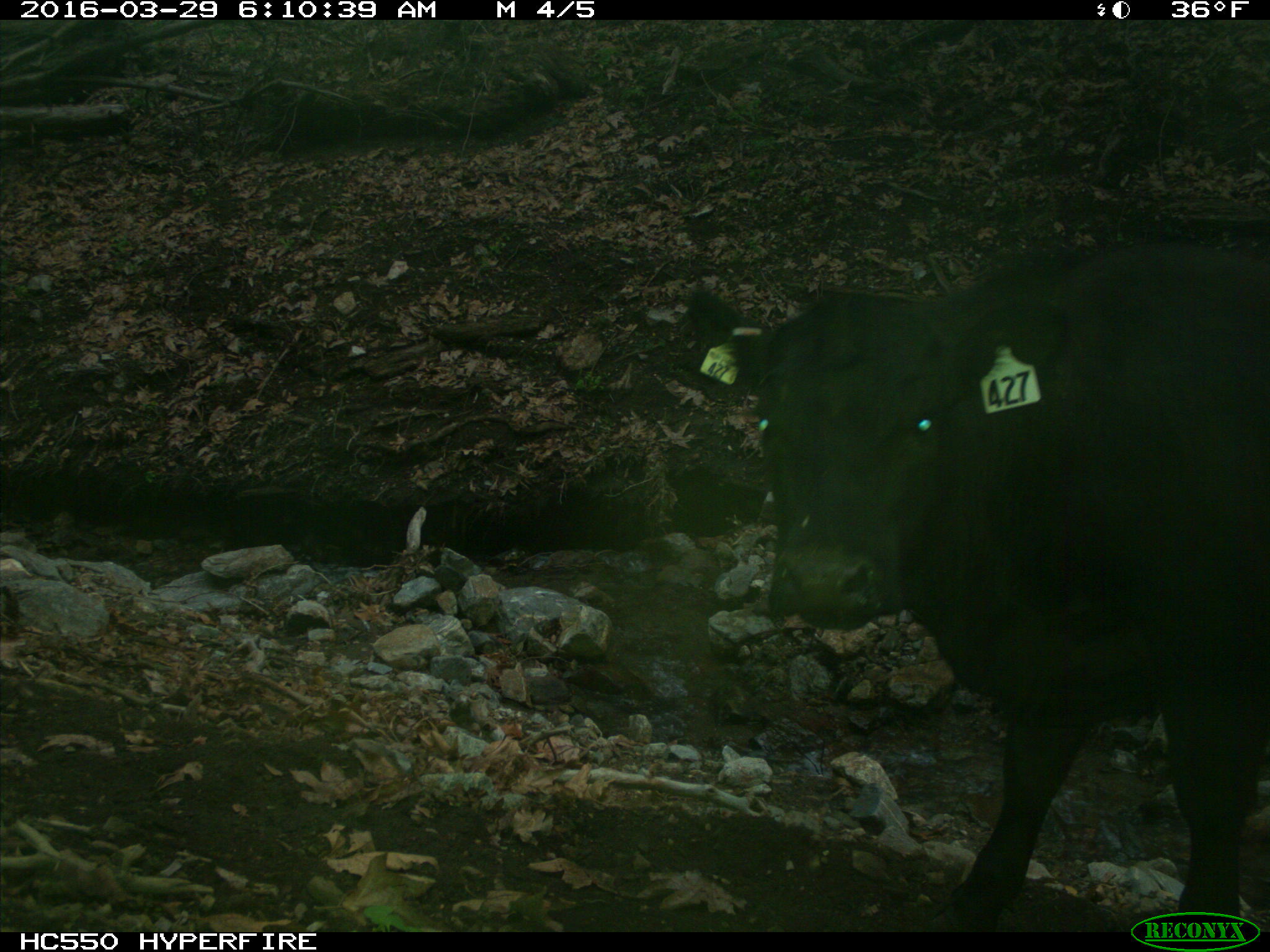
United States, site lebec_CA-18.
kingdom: Animalia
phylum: Chordata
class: Mammalia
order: Artiodactyla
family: Bovidae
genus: Bos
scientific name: Bos taurus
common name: domestic cow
Bos taurus (domestic cow).